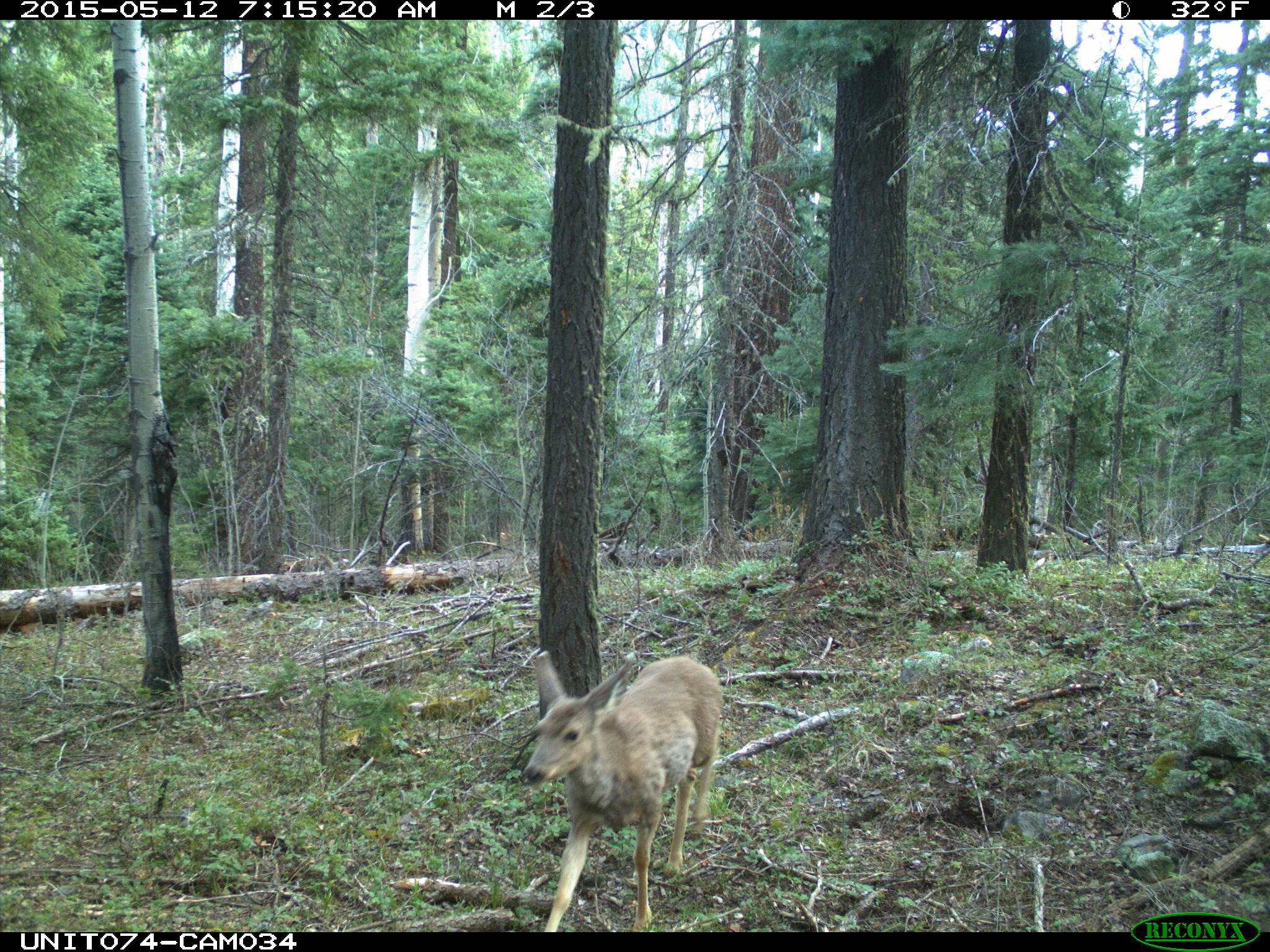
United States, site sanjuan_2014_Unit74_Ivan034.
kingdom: Animalia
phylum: Chordata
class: Mammalia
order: Artiodactyla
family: Cervidae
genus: Odocoileus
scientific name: Odocoileus hemionus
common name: mule deer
Odocoileus hemionus (mule deer).